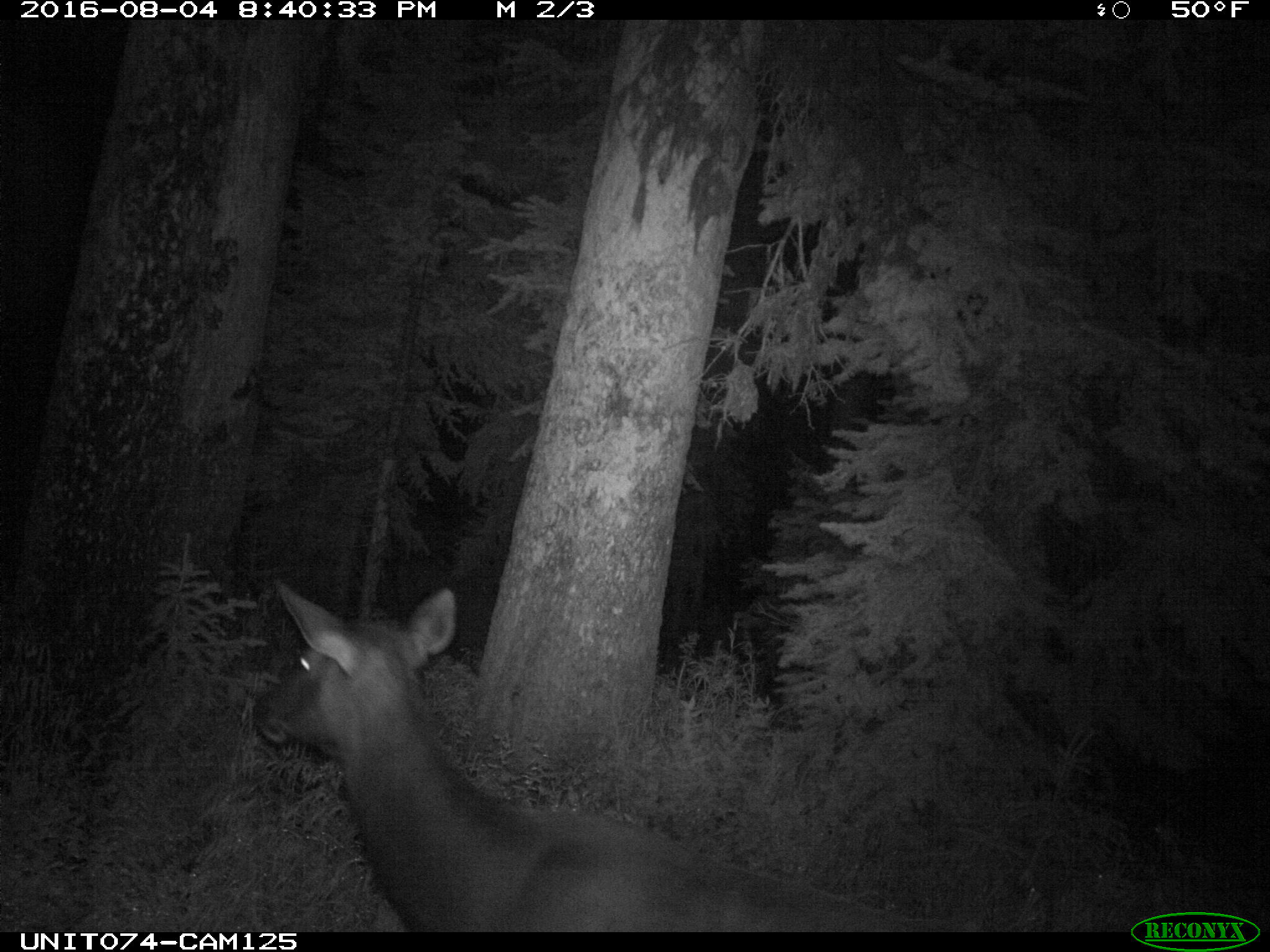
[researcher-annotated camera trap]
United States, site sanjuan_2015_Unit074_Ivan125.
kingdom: Animalia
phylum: Chordata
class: Mammalia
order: Artiodactyla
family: Cervidae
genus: Cervus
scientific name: Cervus elaphus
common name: red deer